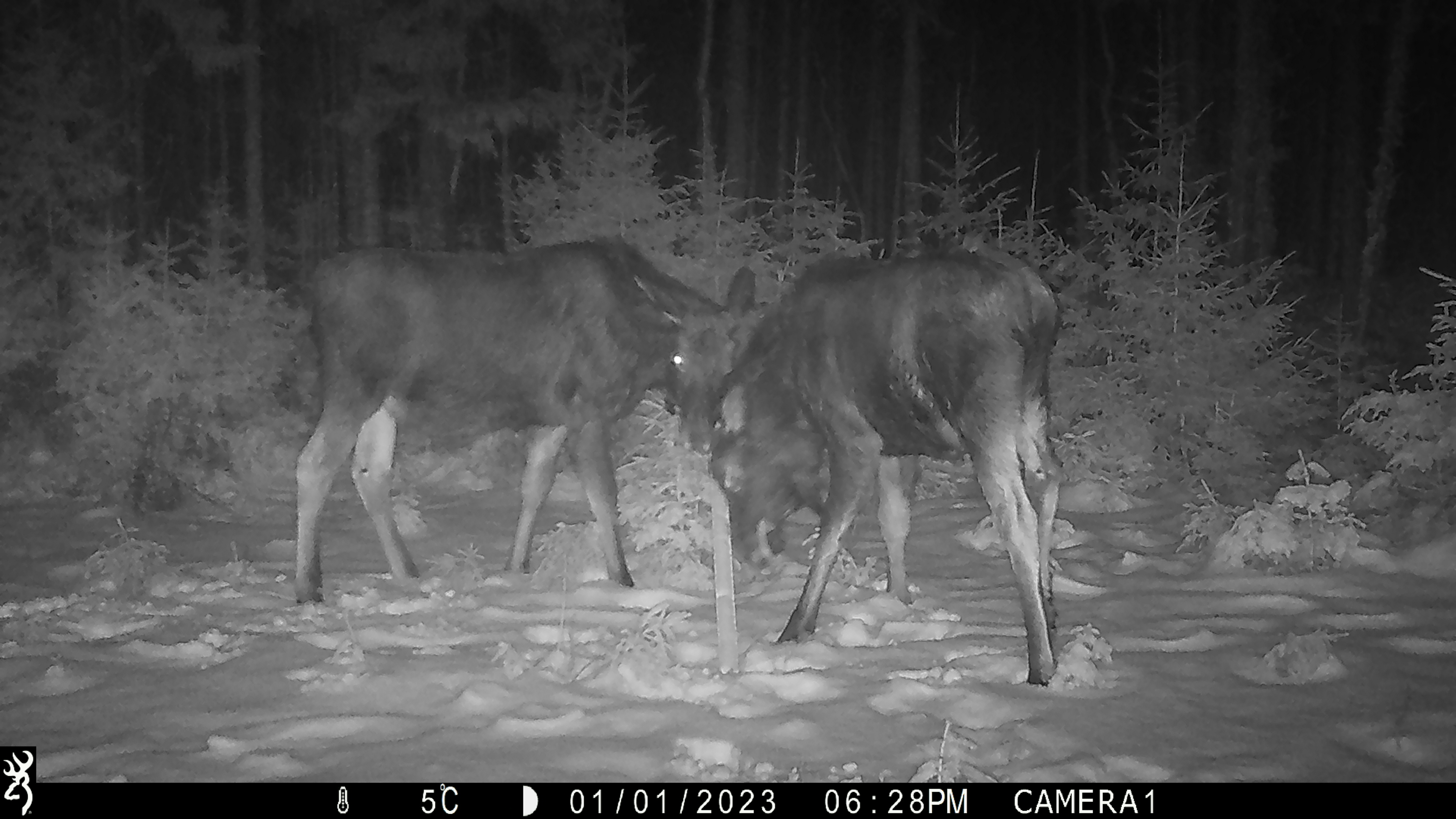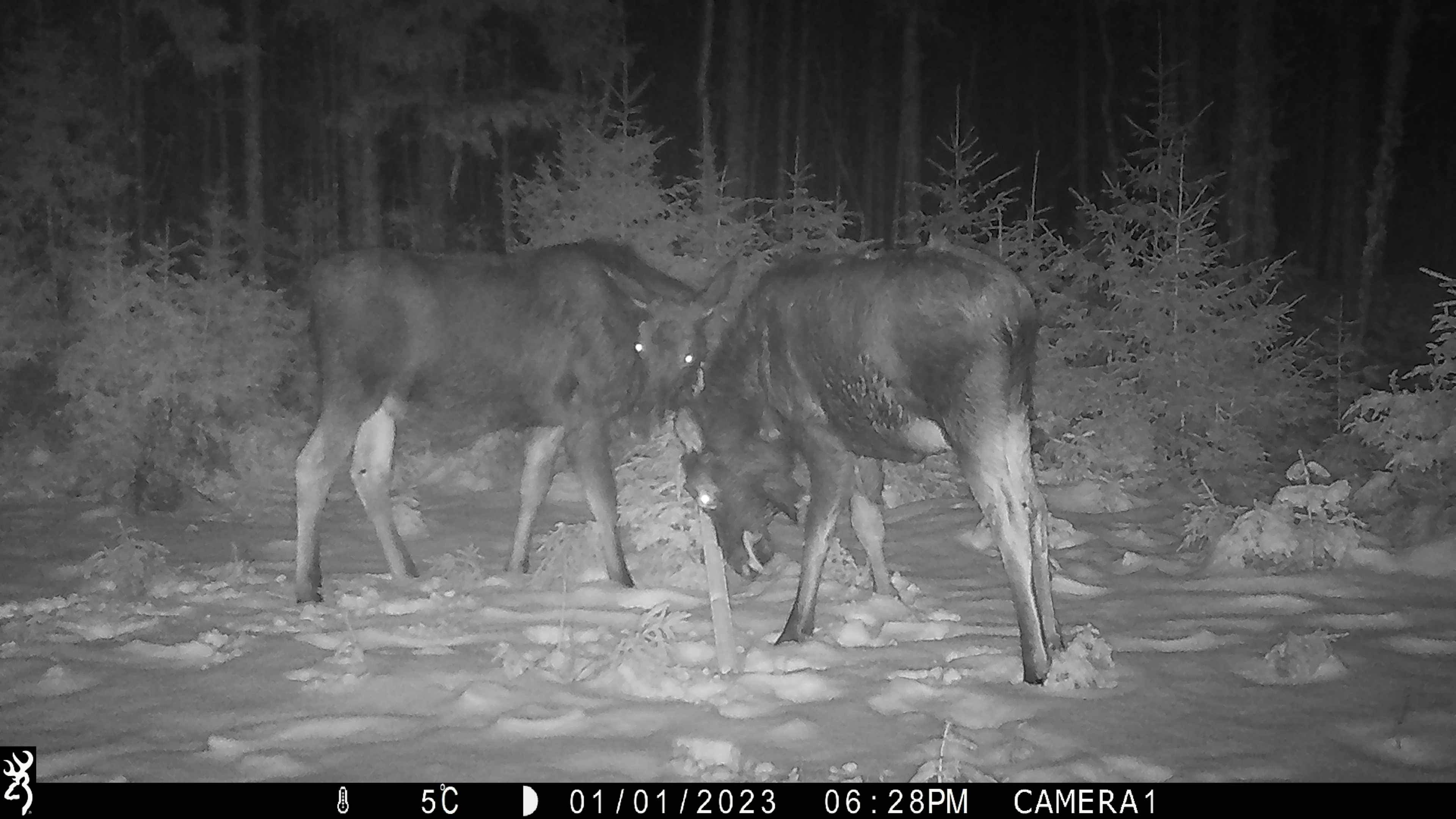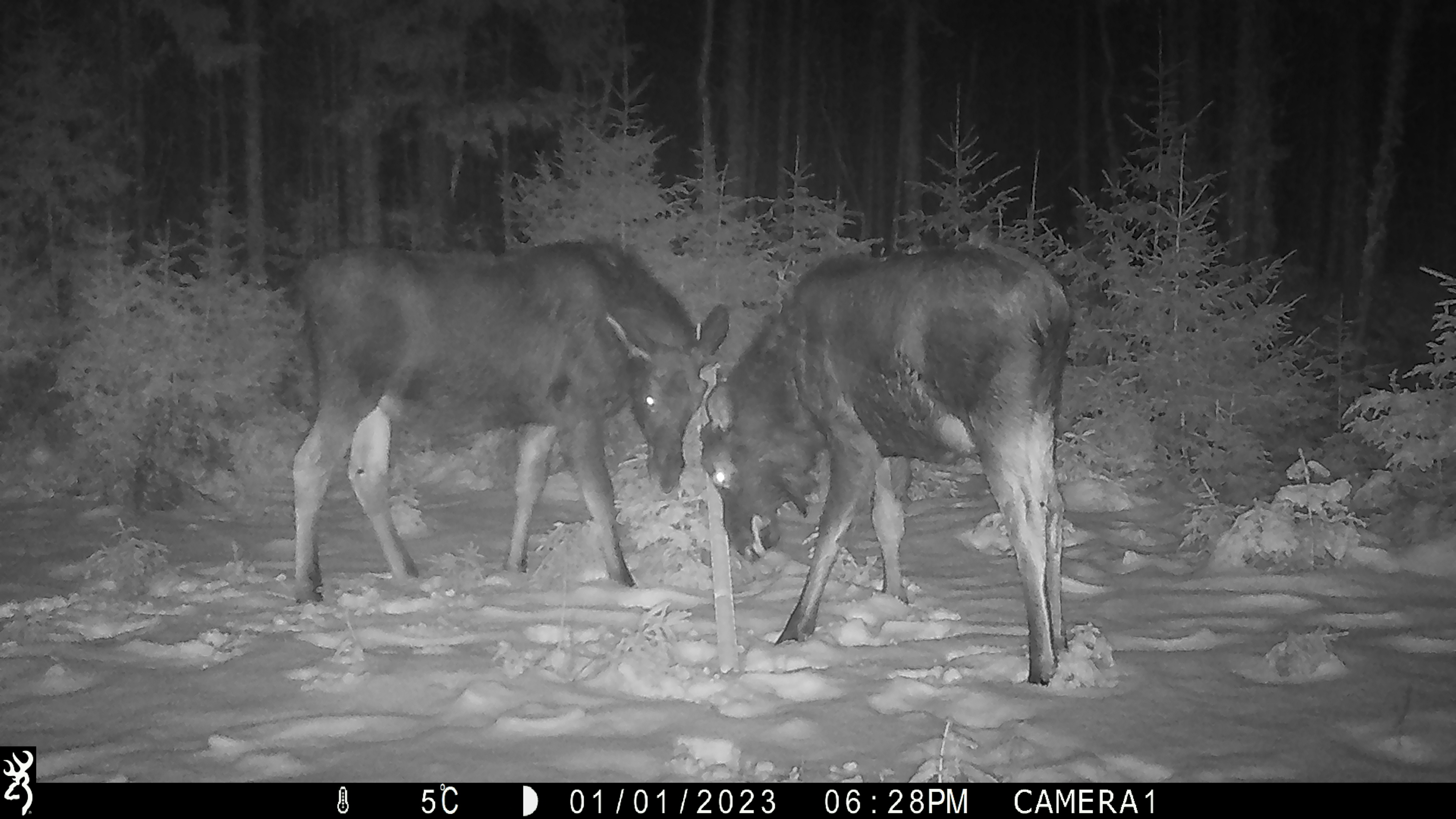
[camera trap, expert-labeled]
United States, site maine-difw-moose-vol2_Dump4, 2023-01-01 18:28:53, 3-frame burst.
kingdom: Animalia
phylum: Chordata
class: Mammalia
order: Artiodactyla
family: Cervidae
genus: Alces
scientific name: Alces alces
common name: moose